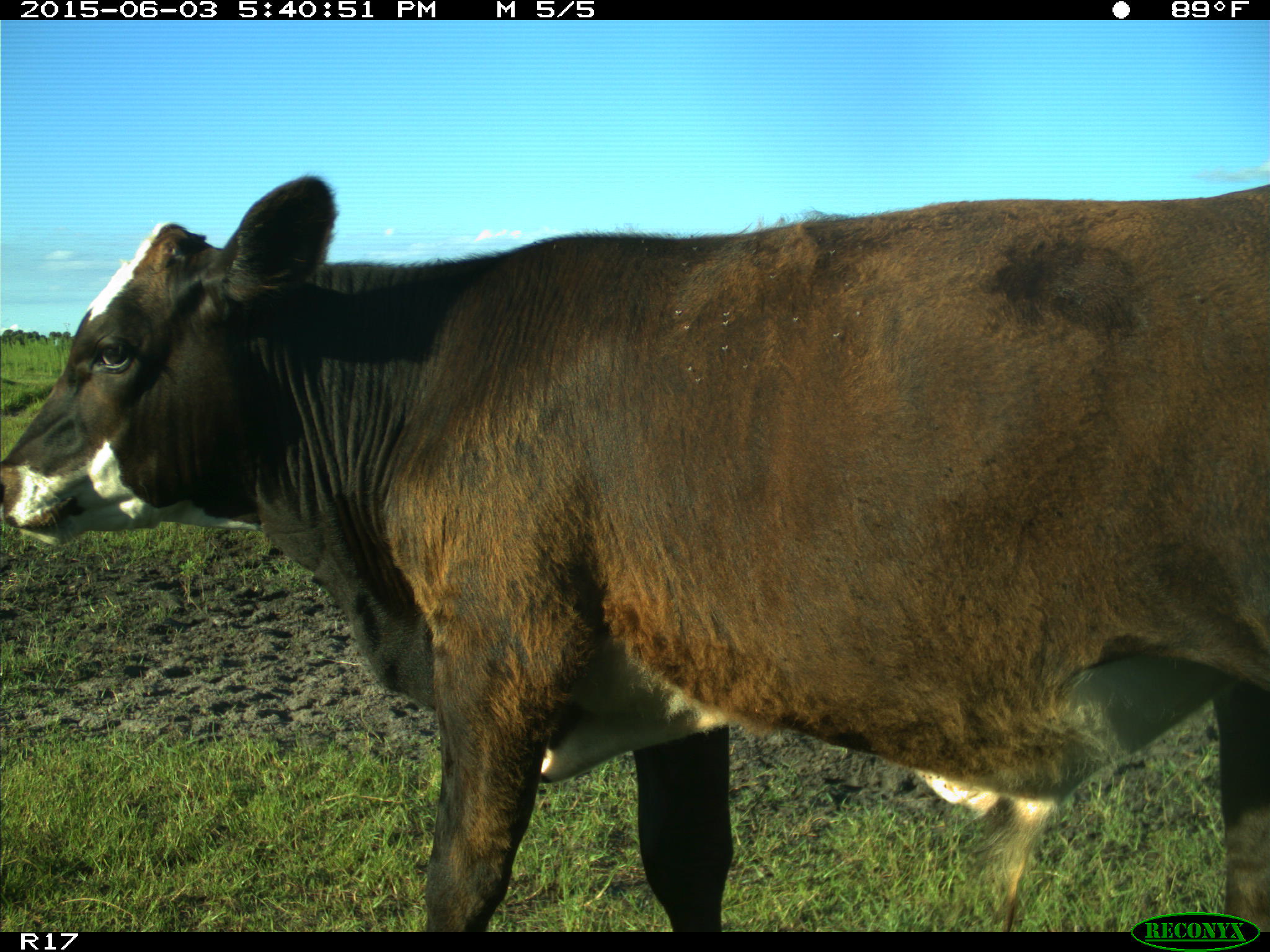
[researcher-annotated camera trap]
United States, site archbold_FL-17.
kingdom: Animalia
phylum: Chordata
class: Mammalia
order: Artiodactyla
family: Bovidae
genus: Bos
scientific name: Bos taurus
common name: domestic cow